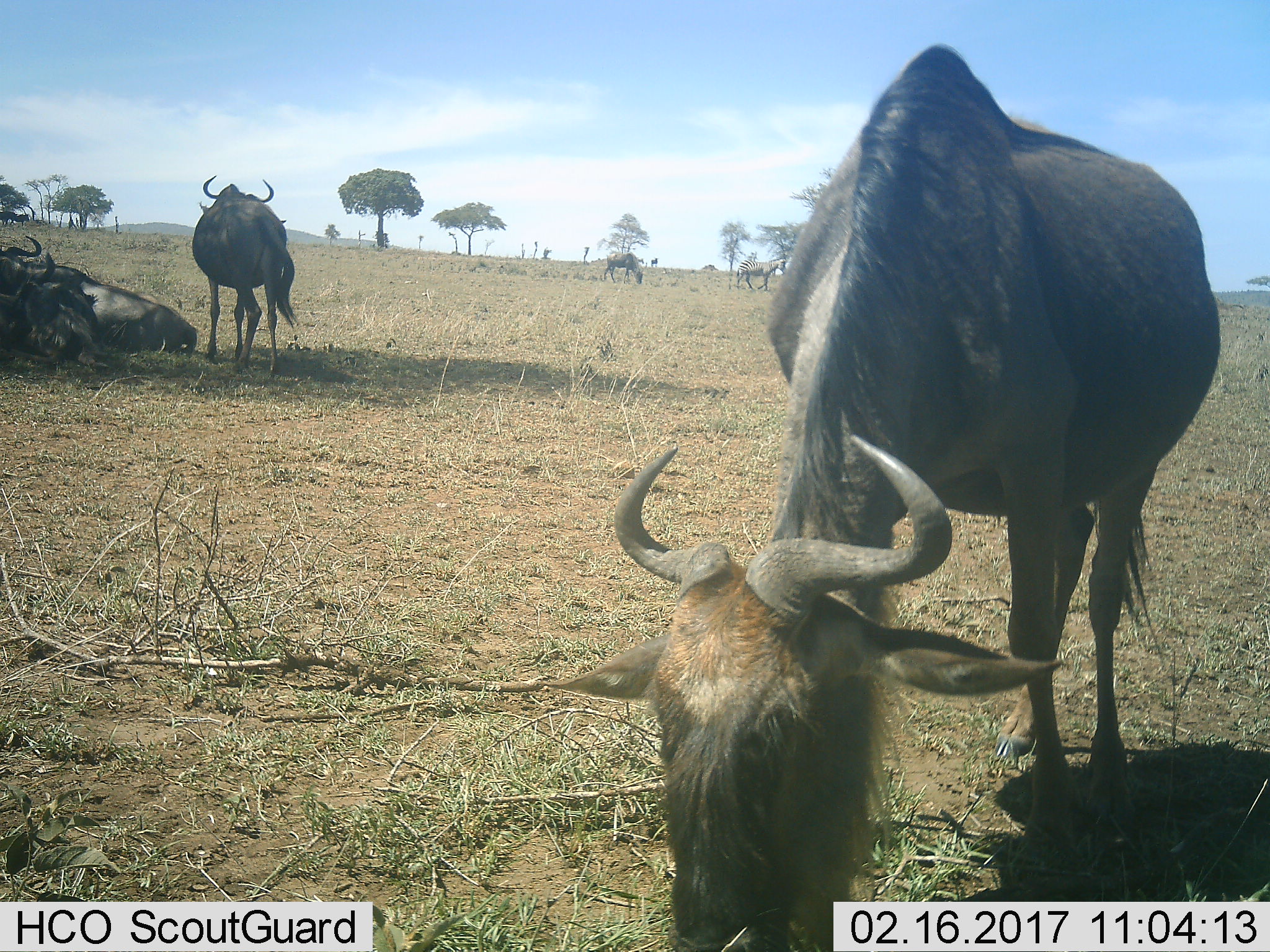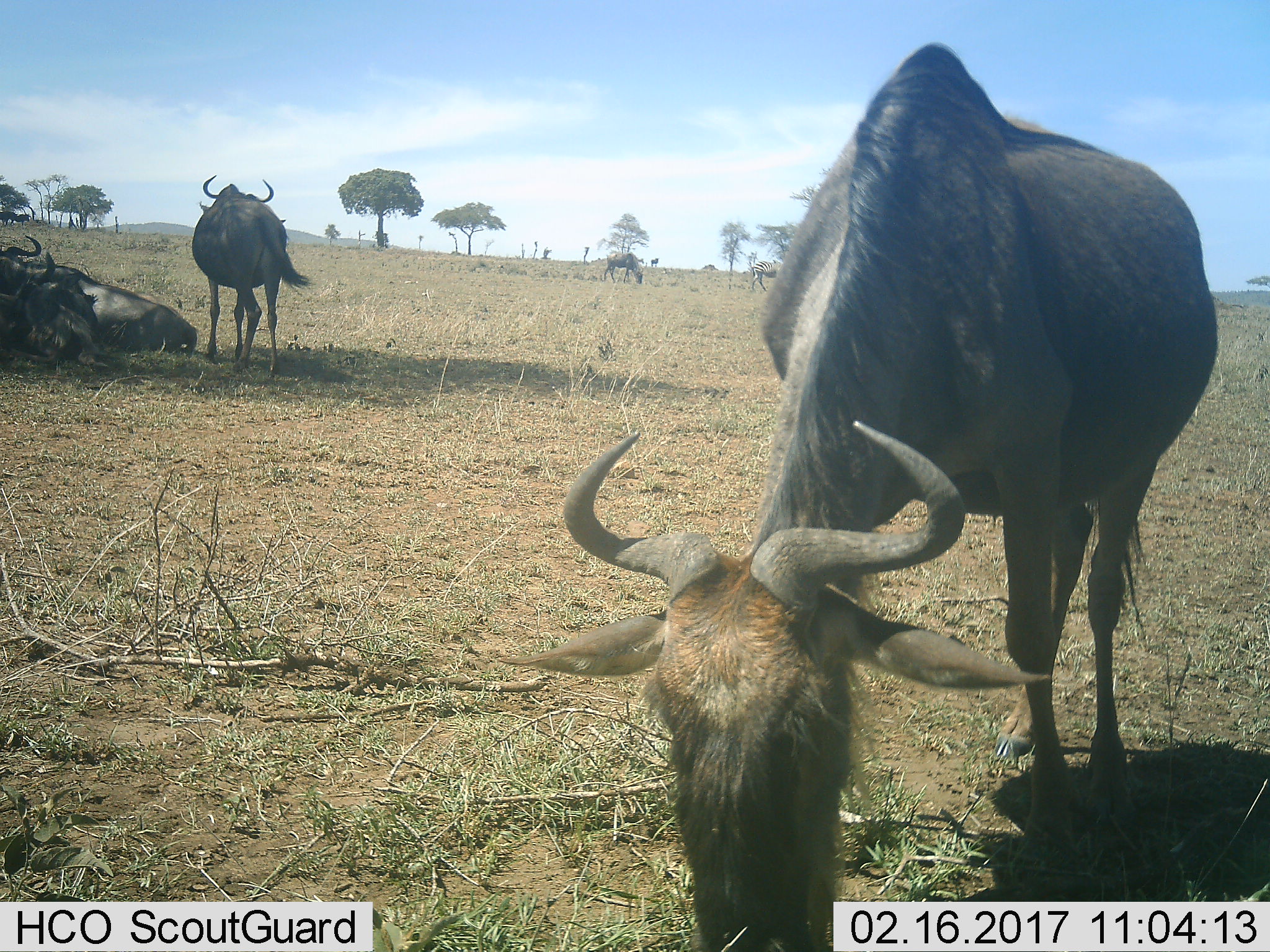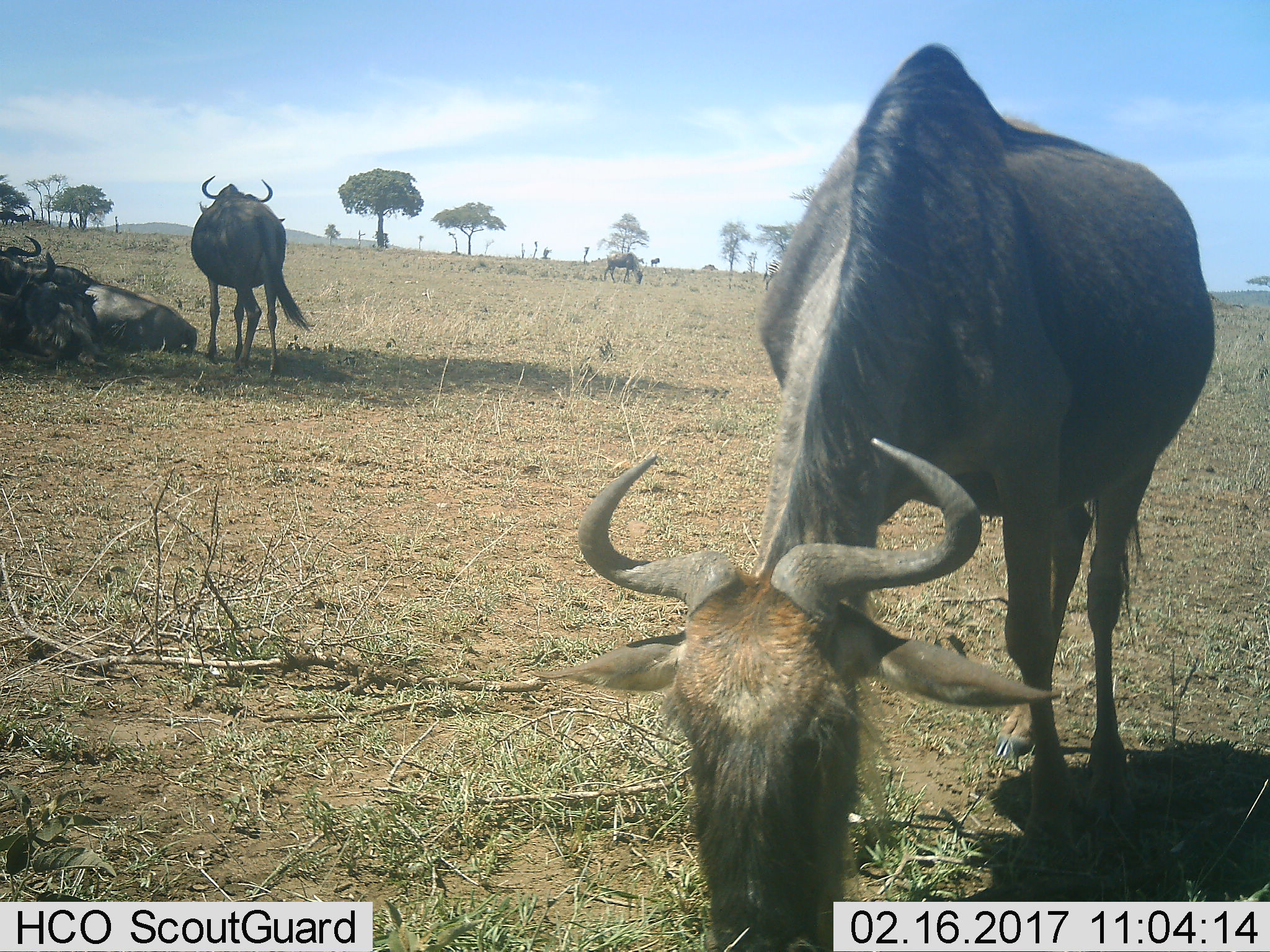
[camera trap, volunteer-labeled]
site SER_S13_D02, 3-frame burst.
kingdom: Animalia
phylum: Chordata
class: Mammalia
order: Artiodactyla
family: Bovidae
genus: Connochaetes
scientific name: Connochaetes taurinus taurinus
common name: blue wildebeest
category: wildebeestblue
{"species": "wildebeestblue (blue wildebeest) (Connochaetes taurinus taurinus)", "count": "6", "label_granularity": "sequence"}